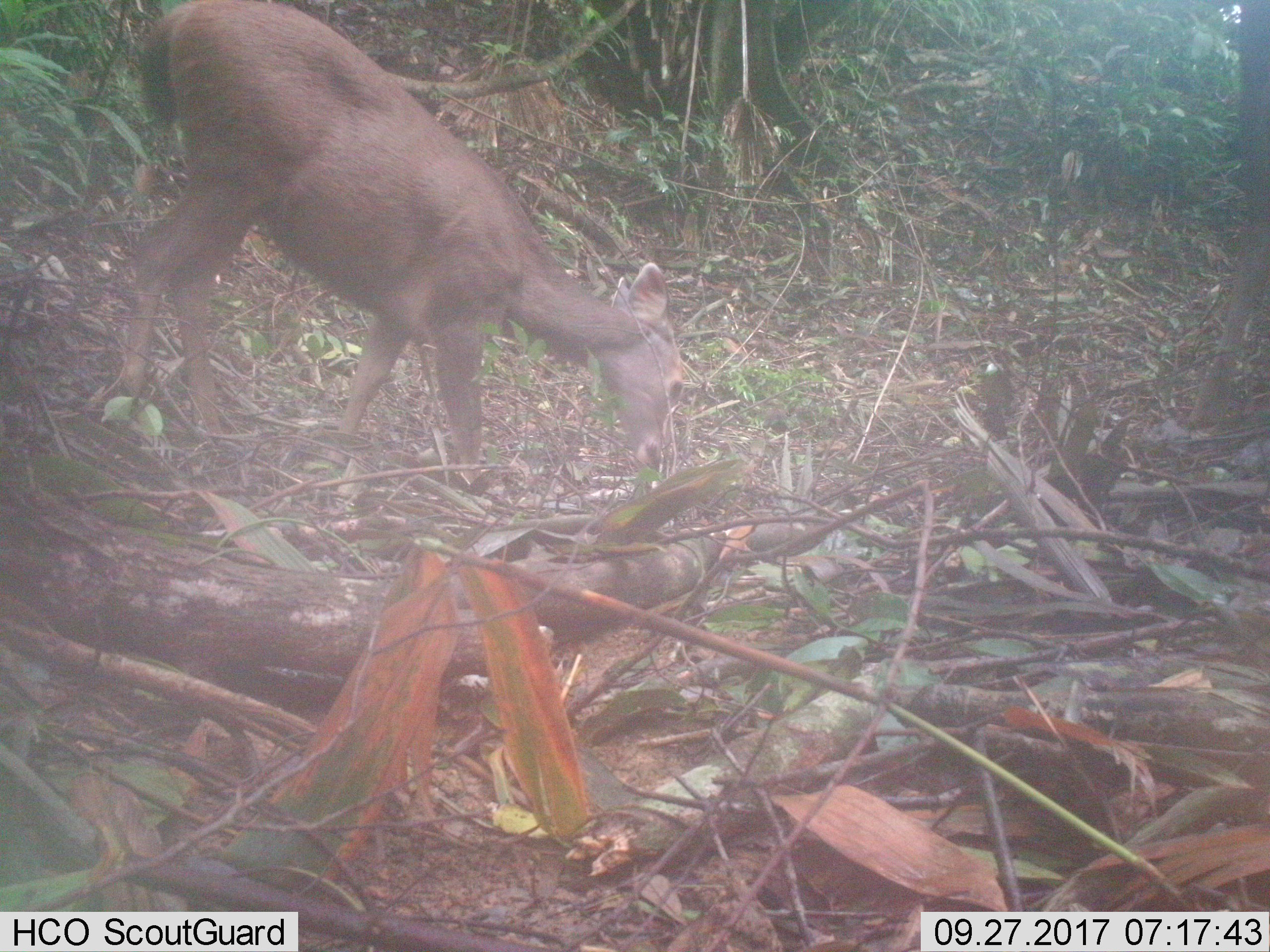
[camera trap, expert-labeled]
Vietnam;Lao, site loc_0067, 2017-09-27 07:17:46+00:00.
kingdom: Animalia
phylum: Chordata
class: Mammalia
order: Artiodactyla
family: Cervidae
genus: Rusa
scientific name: Rusa unicolor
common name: sambar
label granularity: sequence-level